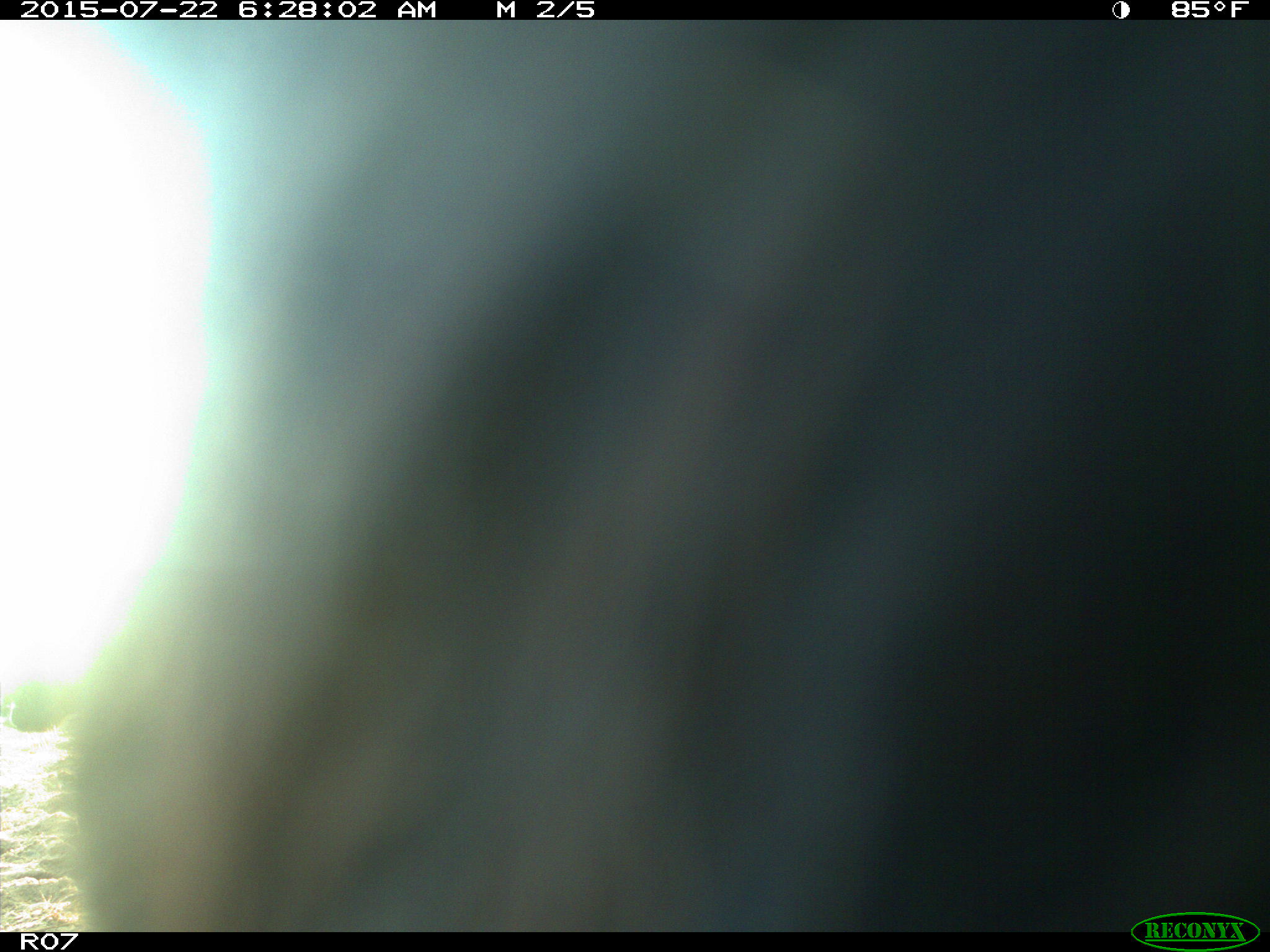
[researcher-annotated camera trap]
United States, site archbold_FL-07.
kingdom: Animalia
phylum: Chordata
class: Mammalia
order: Artiodactyla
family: Bovidae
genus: Bos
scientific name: Bos taurus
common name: domestic cow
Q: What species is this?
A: Bos taurus (domestic cow).